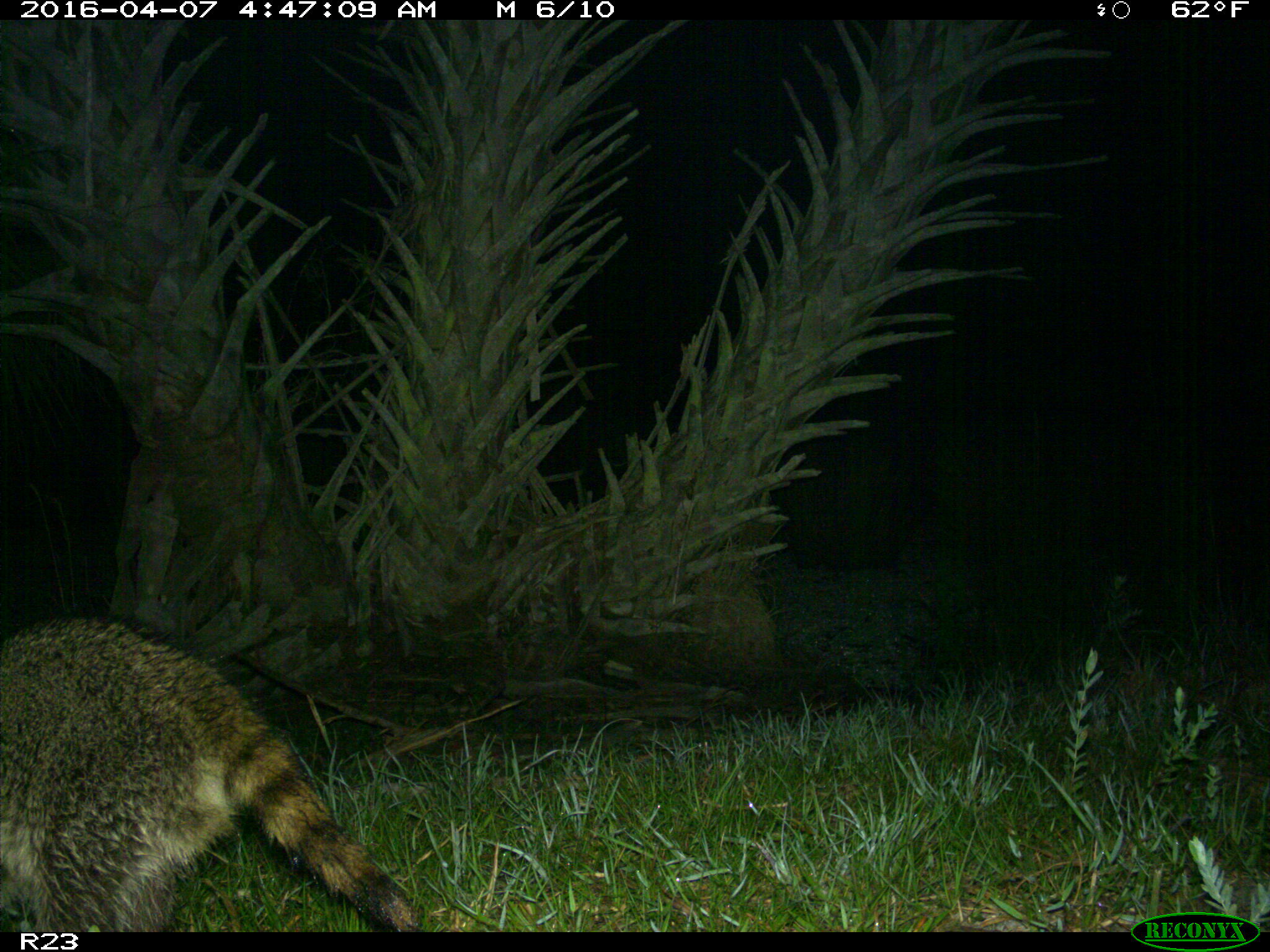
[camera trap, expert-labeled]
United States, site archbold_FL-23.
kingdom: Animalia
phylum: Chordata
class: Mammalia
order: Carnivora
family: Procyonidae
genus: Procyon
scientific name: Procyon lotor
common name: common raccoon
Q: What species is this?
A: Procyon lotor (common raccoon).